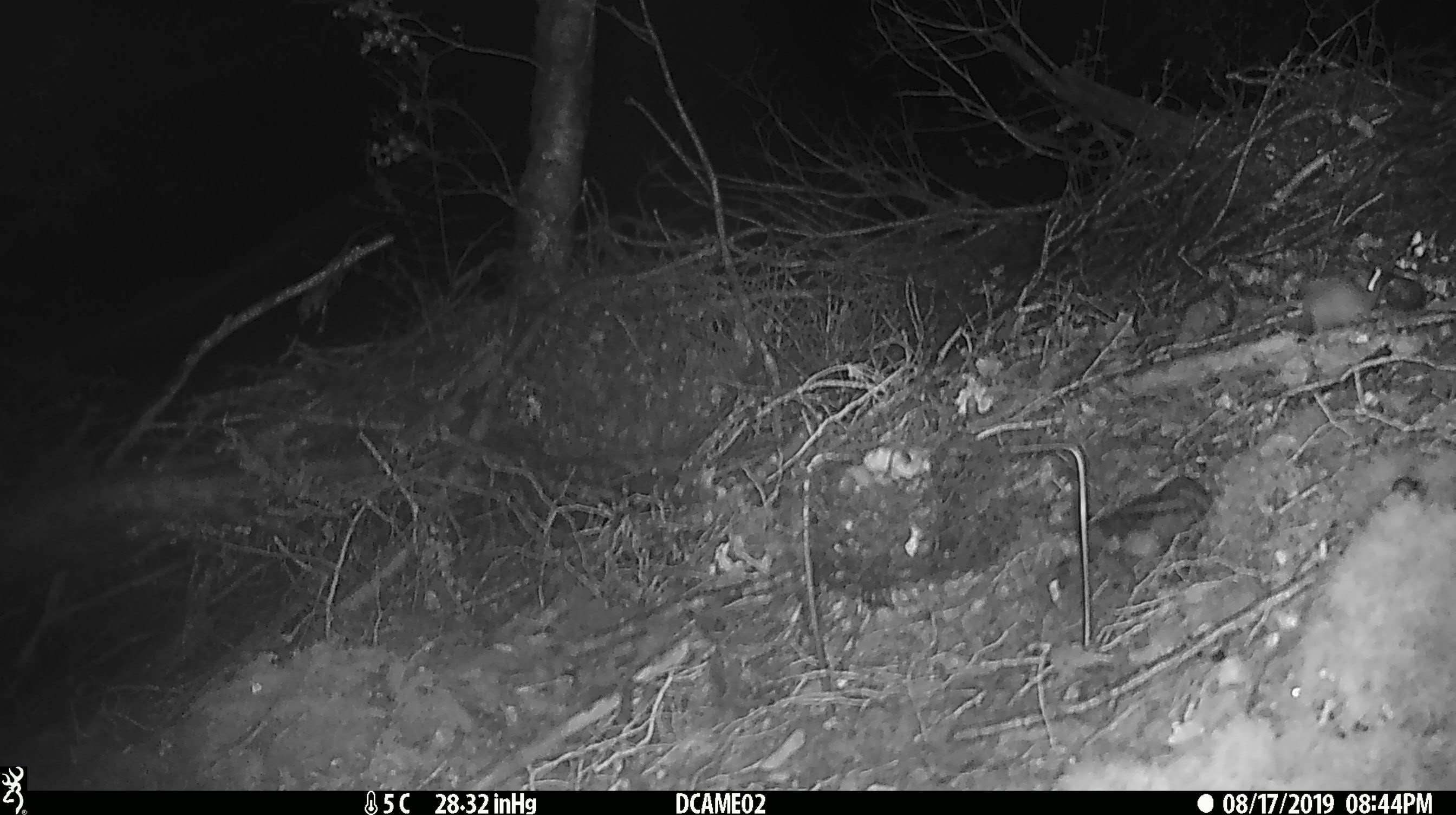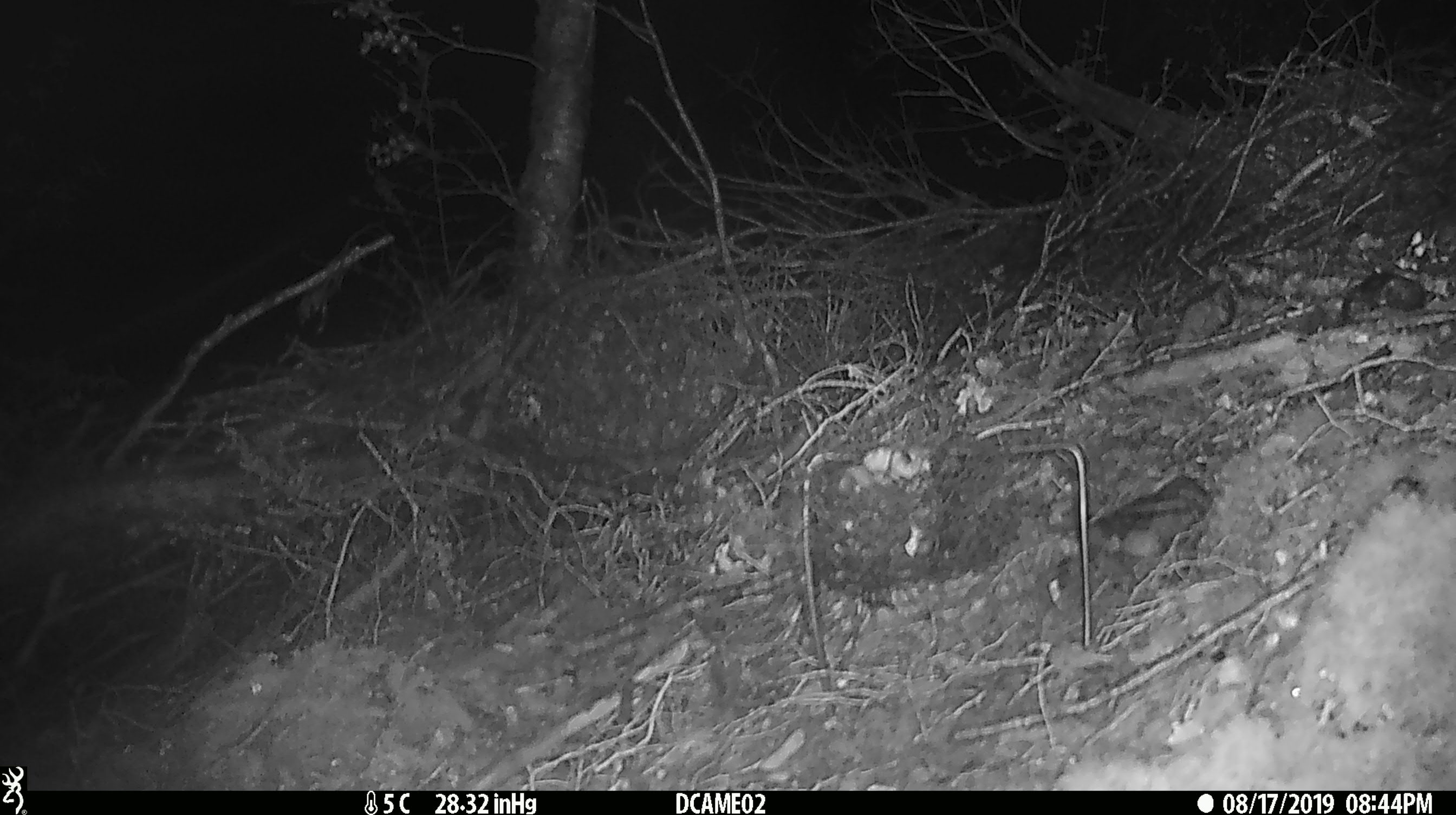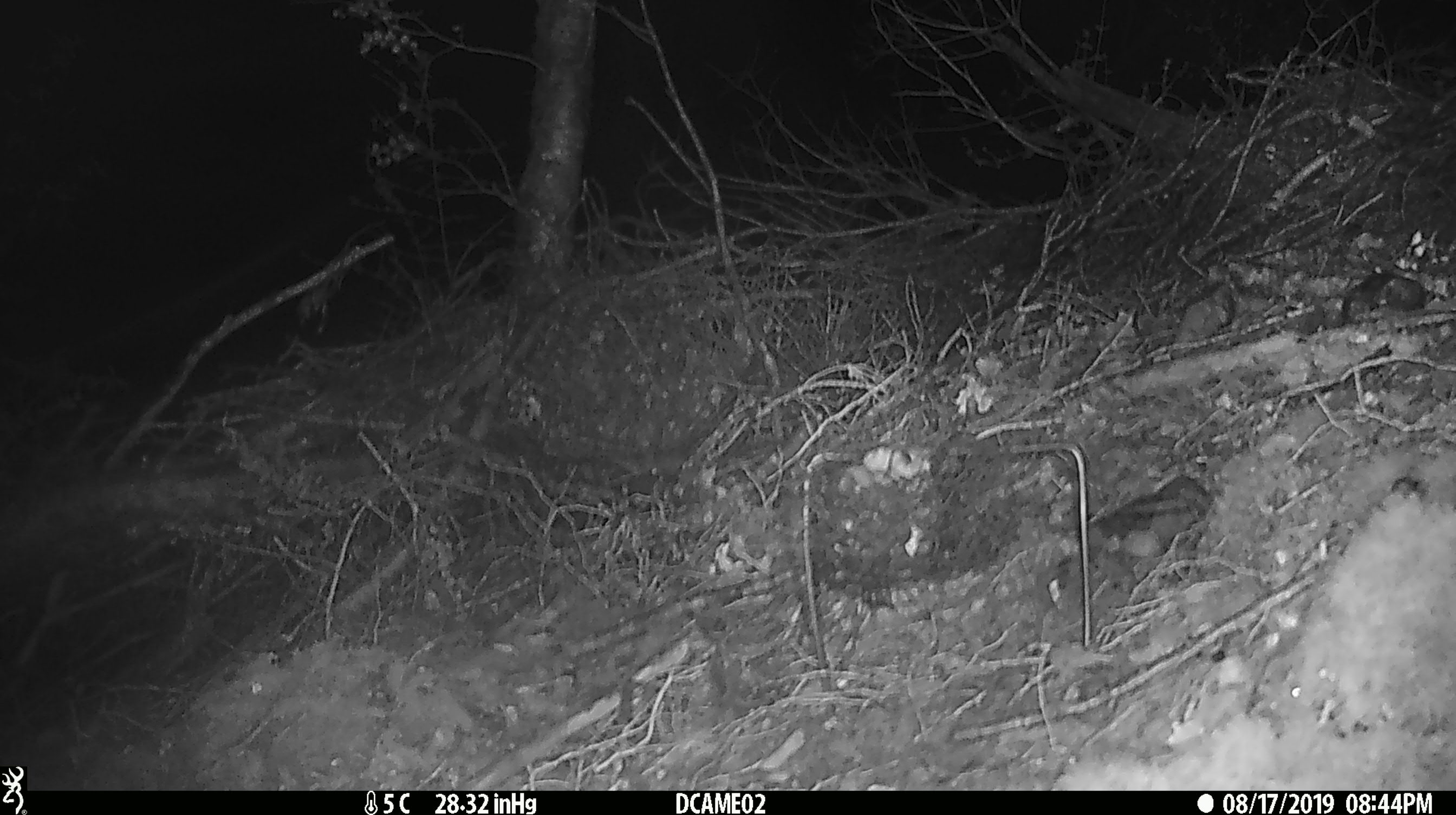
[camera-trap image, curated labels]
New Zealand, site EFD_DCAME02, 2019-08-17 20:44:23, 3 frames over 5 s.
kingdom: Animalia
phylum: Chordata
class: Mammalia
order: Rodentia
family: Muridae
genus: Mus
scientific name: Mus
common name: mouse